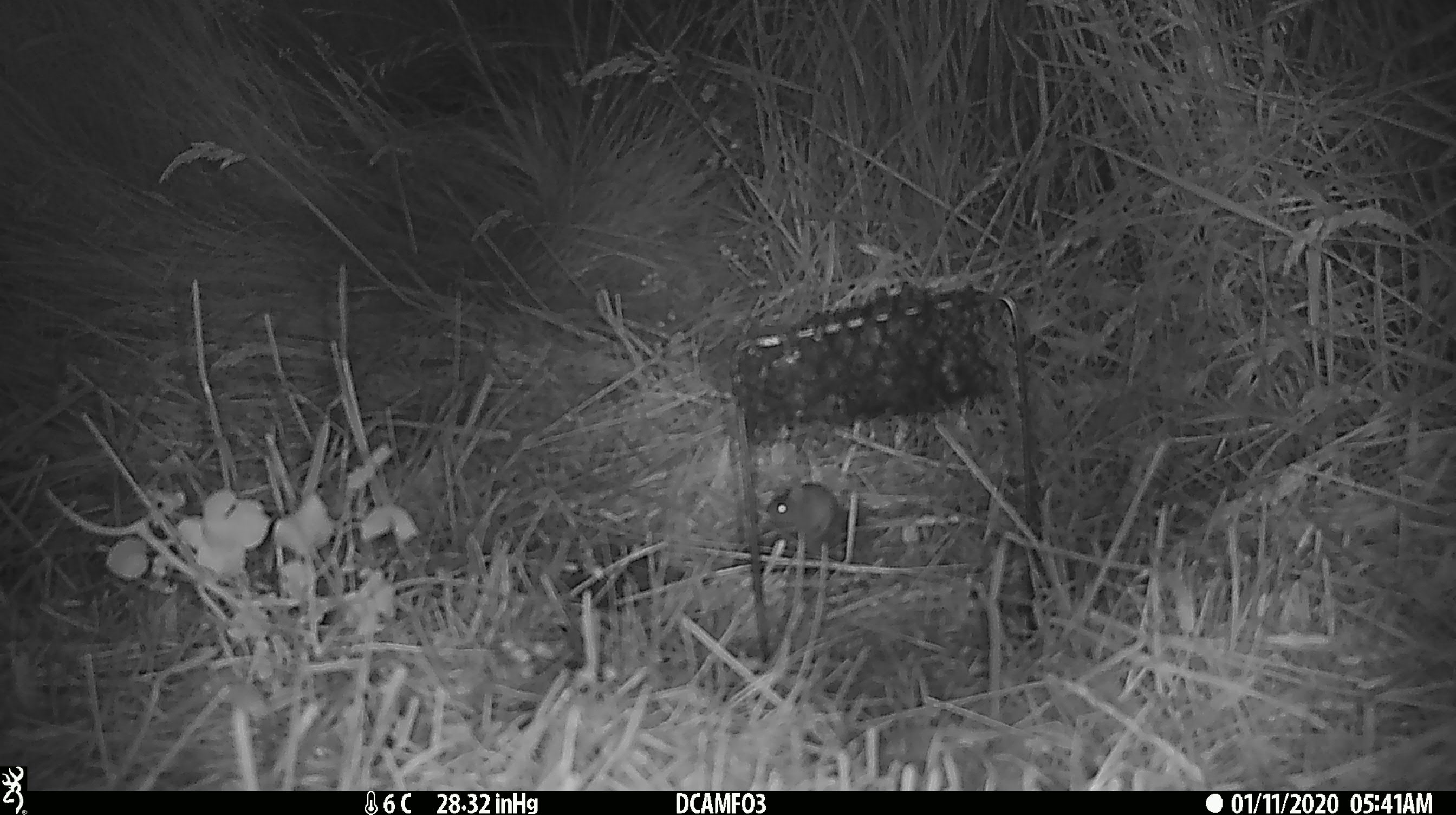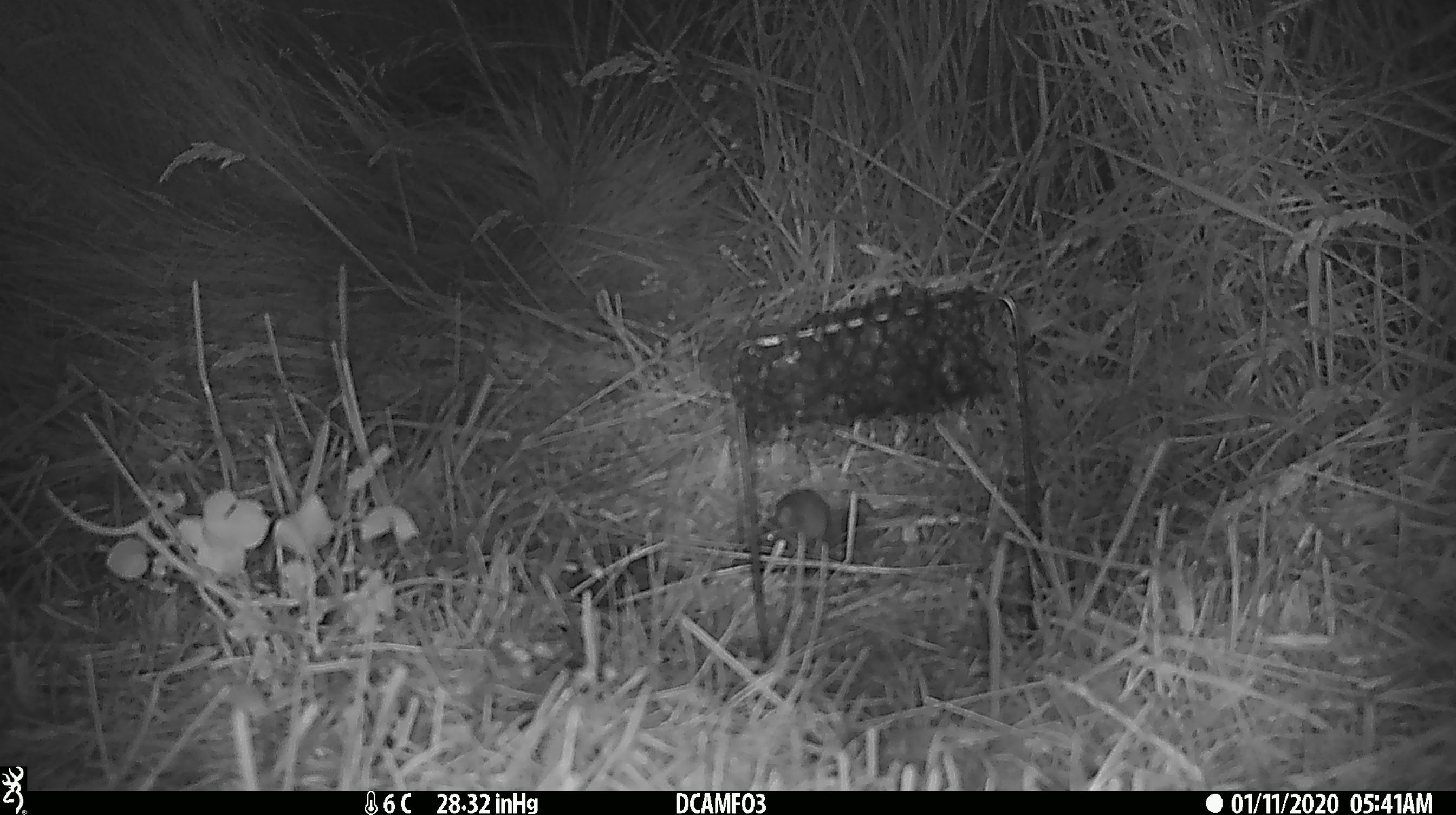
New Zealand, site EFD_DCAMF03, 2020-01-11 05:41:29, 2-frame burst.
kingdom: Animalia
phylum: Chordata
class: Mammalia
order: Rodentia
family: Muridae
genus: Mus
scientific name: Mus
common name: mouse